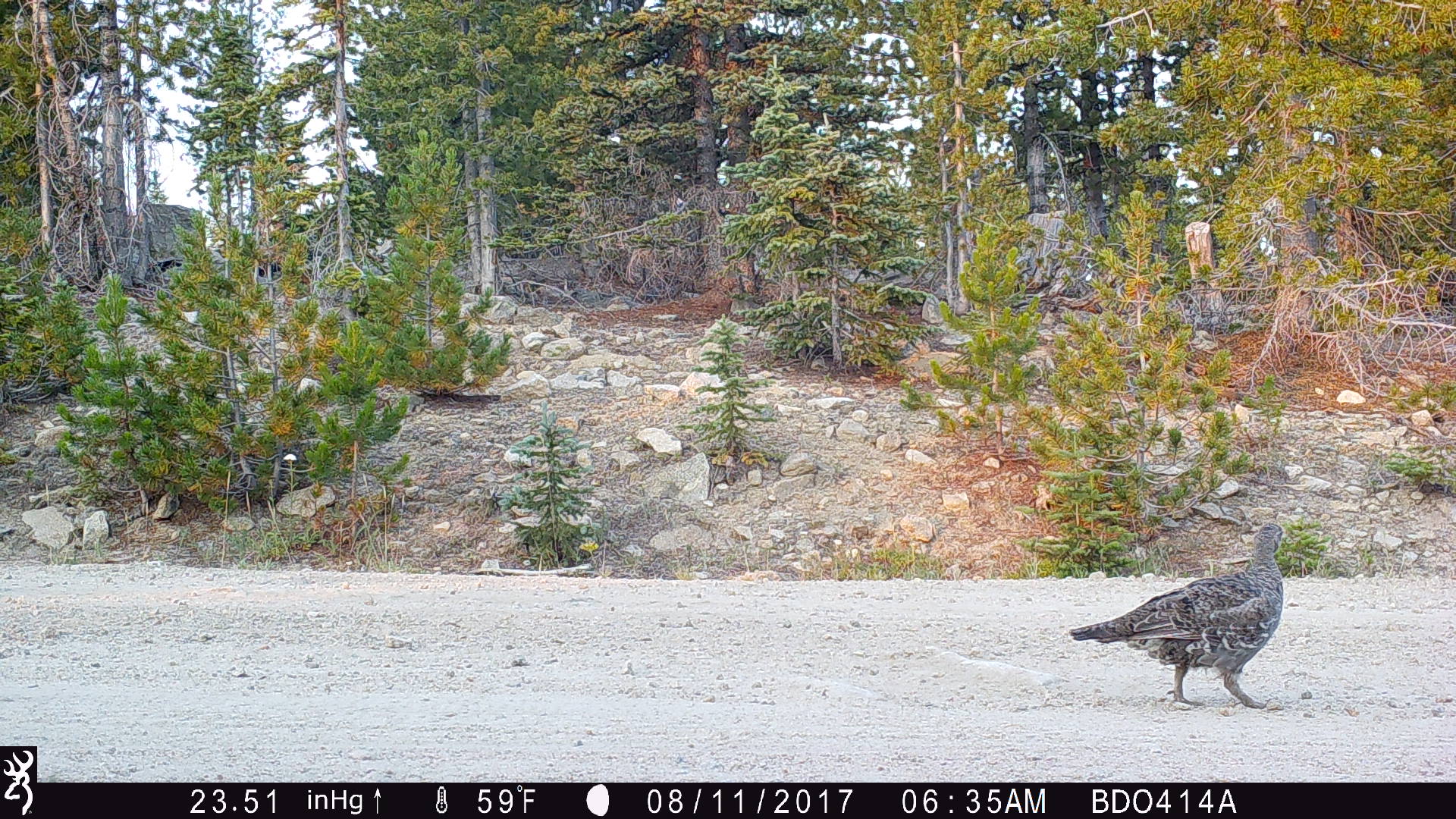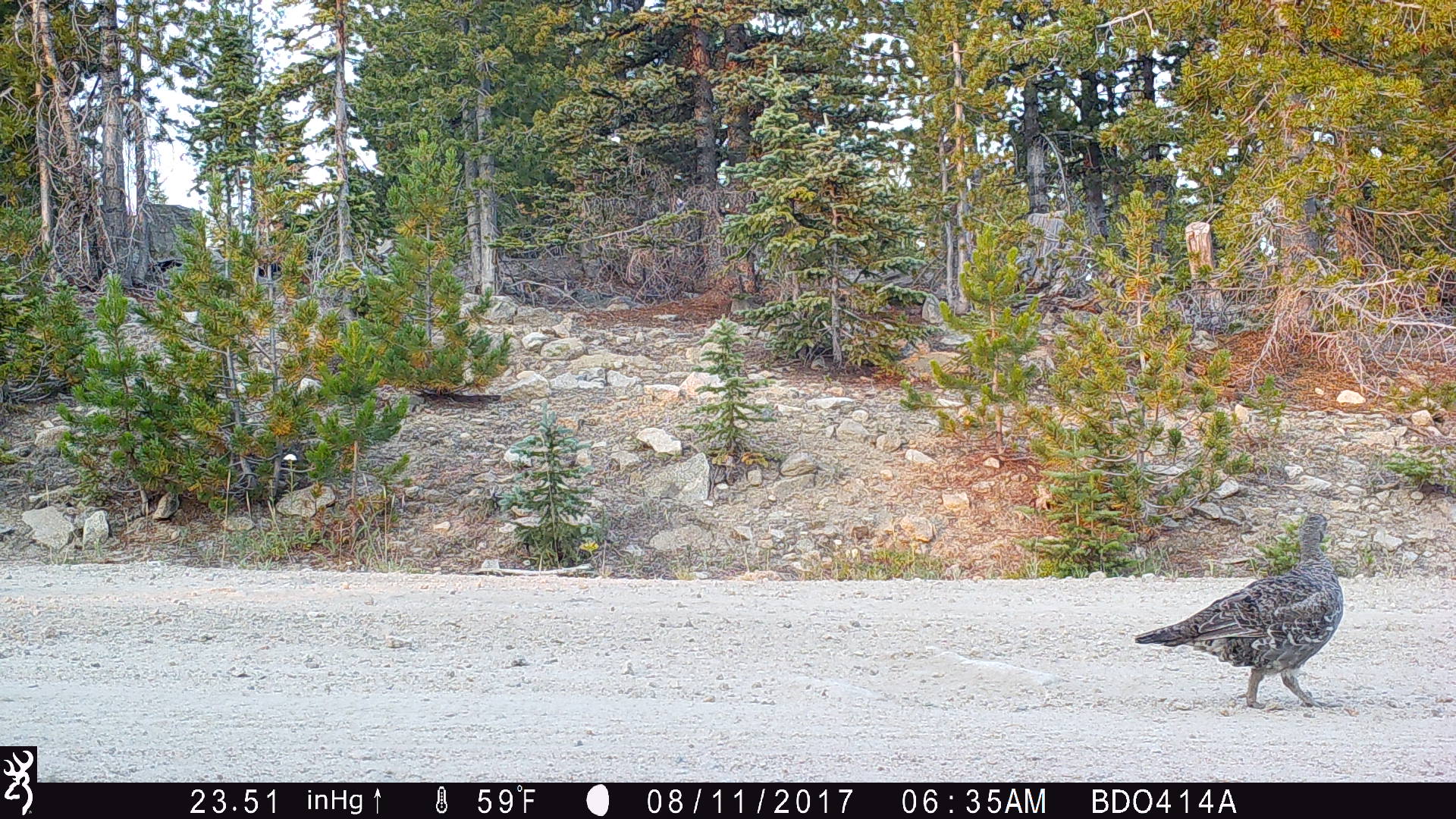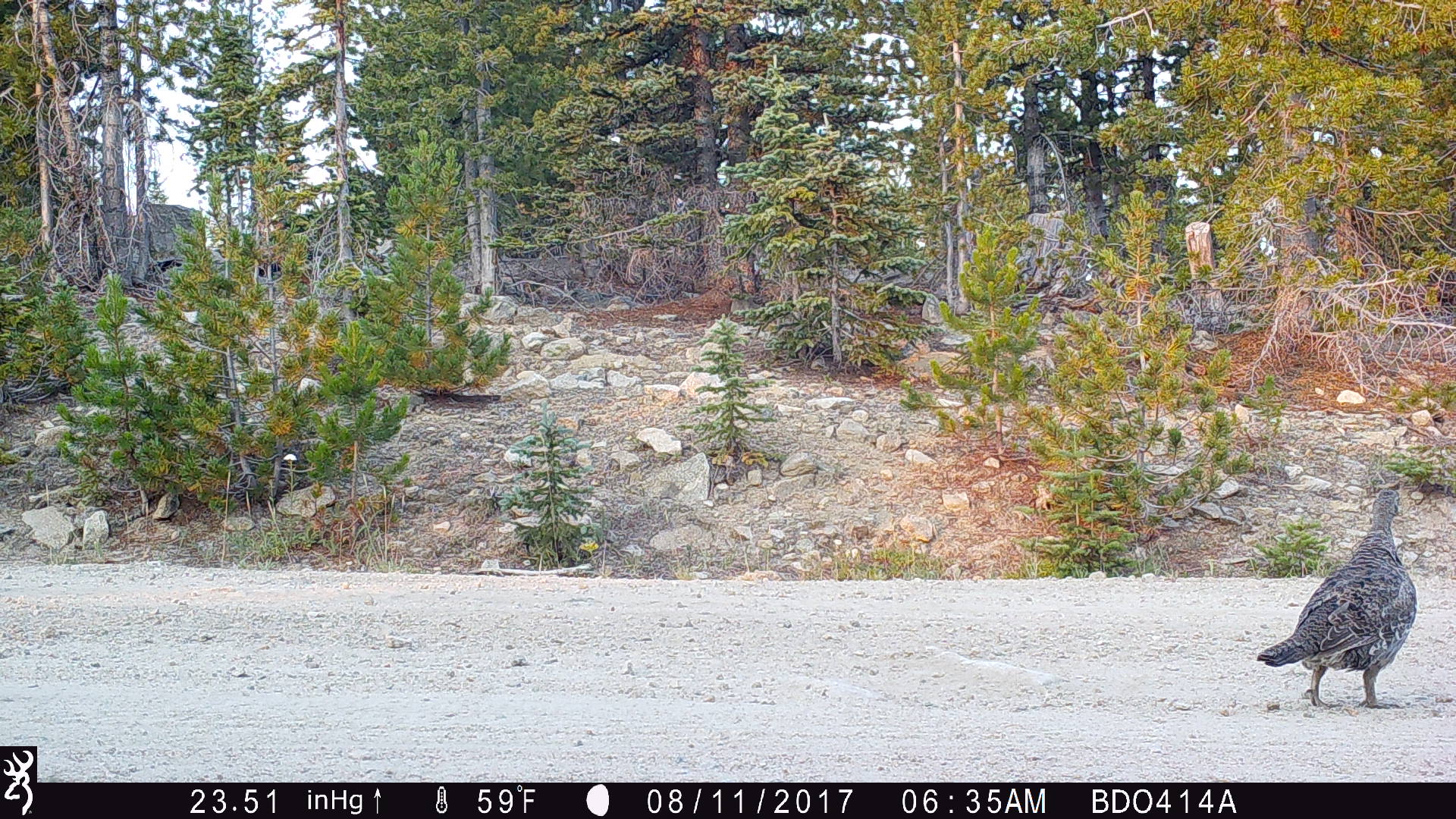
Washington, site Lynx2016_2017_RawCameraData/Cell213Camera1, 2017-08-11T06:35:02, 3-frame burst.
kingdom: Animalia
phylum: Chordata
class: Aves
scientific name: Aves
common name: birds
Aves (birds). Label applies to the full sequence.